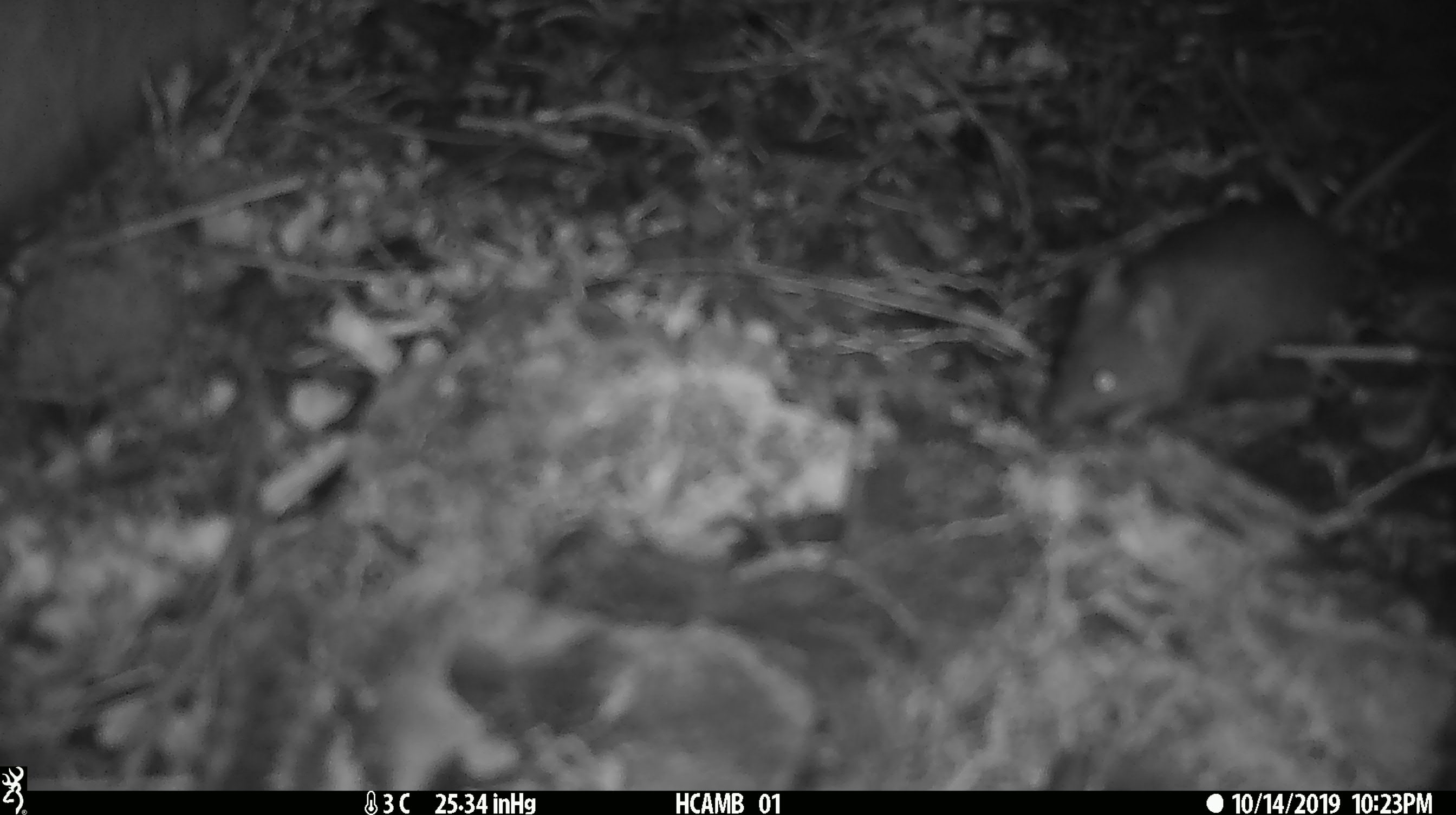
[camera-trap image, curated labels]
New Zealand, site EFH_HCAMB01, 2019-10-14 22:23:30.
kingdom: Animalia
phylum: Chordata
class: Mammalia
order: Rodentia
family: Muridae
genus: Mus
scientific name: Mus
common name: mouse